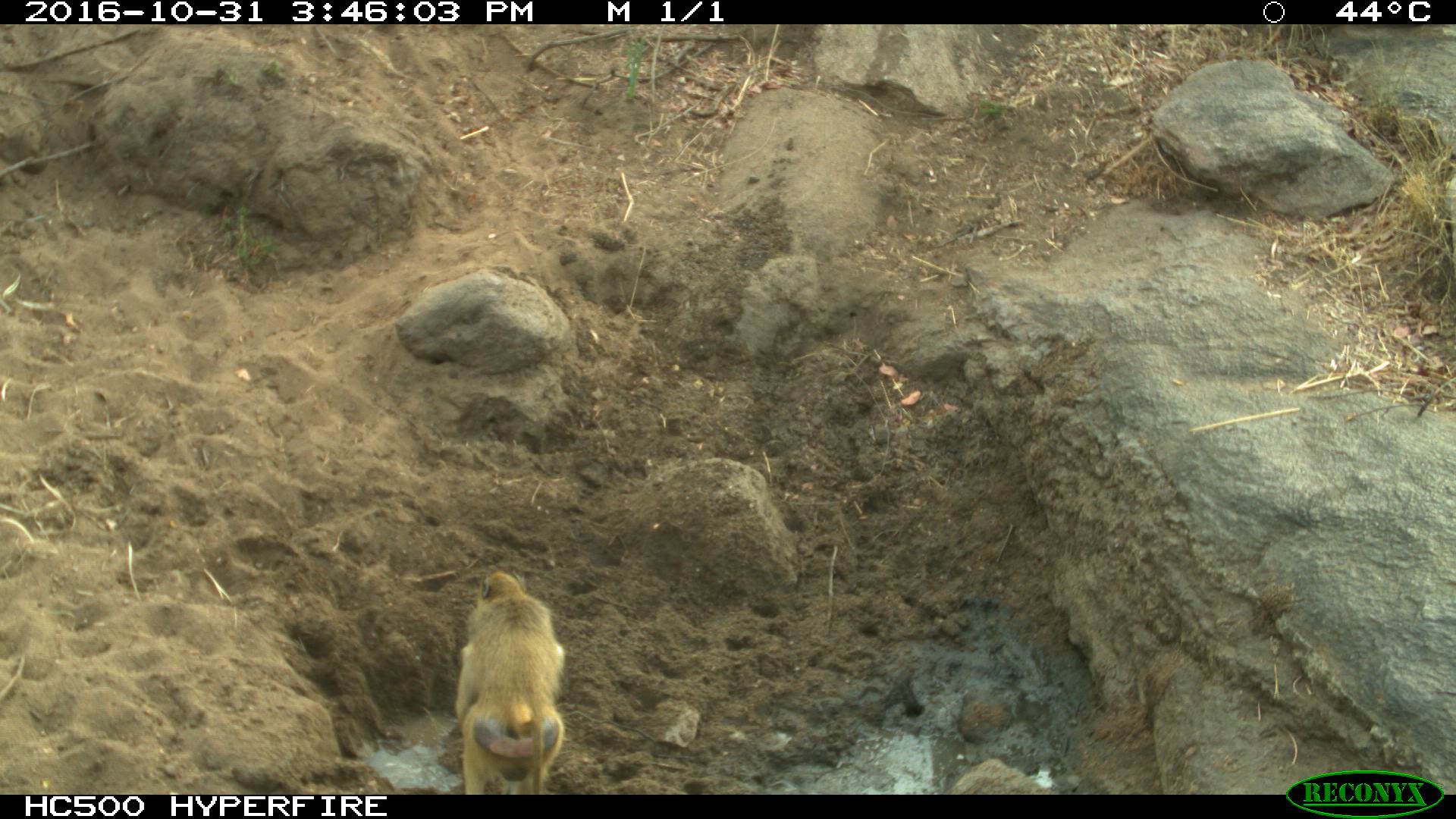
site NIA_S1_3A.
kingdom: Animalia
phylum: Chordata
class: Mammalia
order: Primates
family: Cercopithecidae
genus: Papio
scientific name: Papio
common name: baboon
Baboon (Papio), count 1. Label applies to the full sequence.